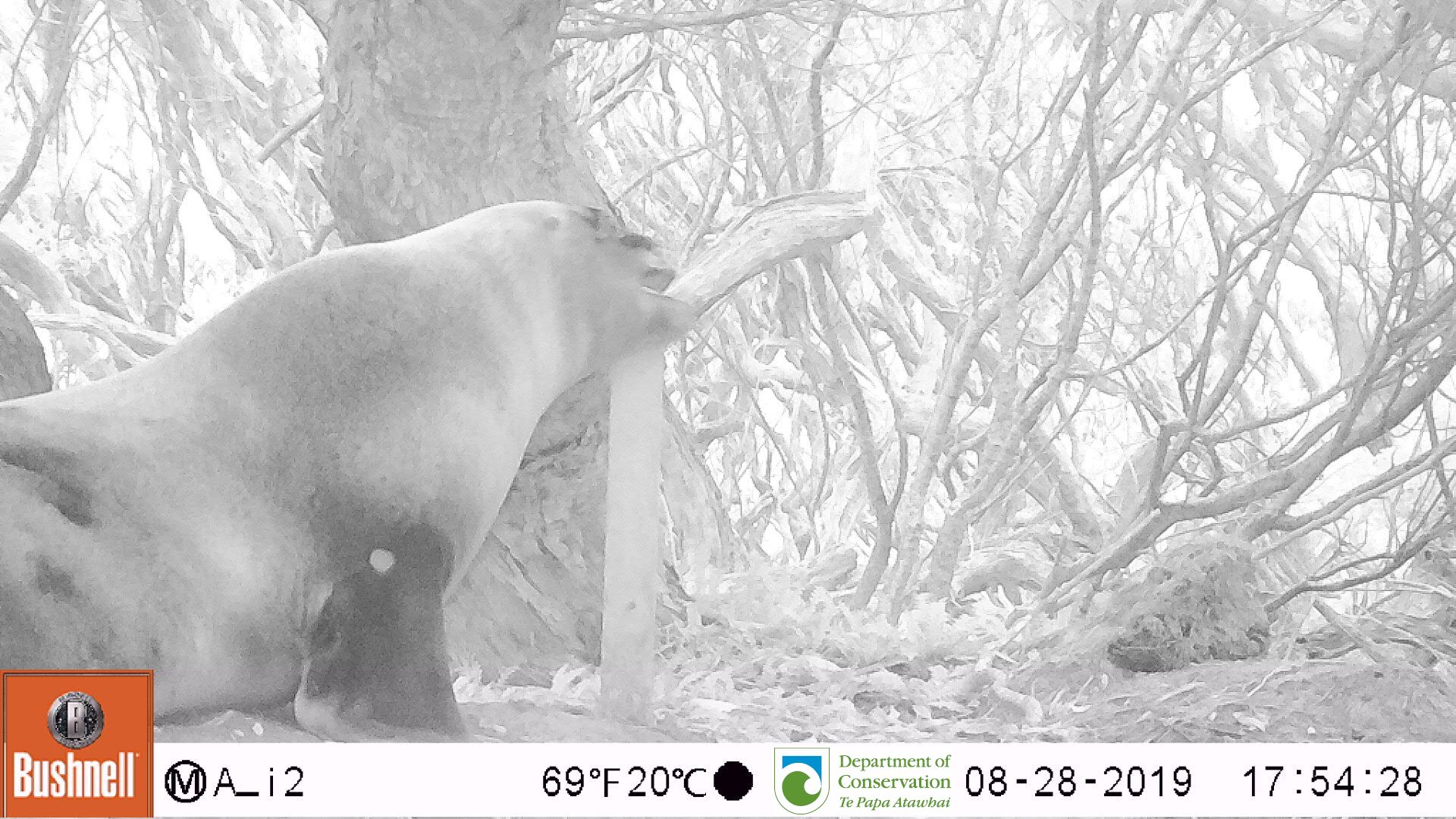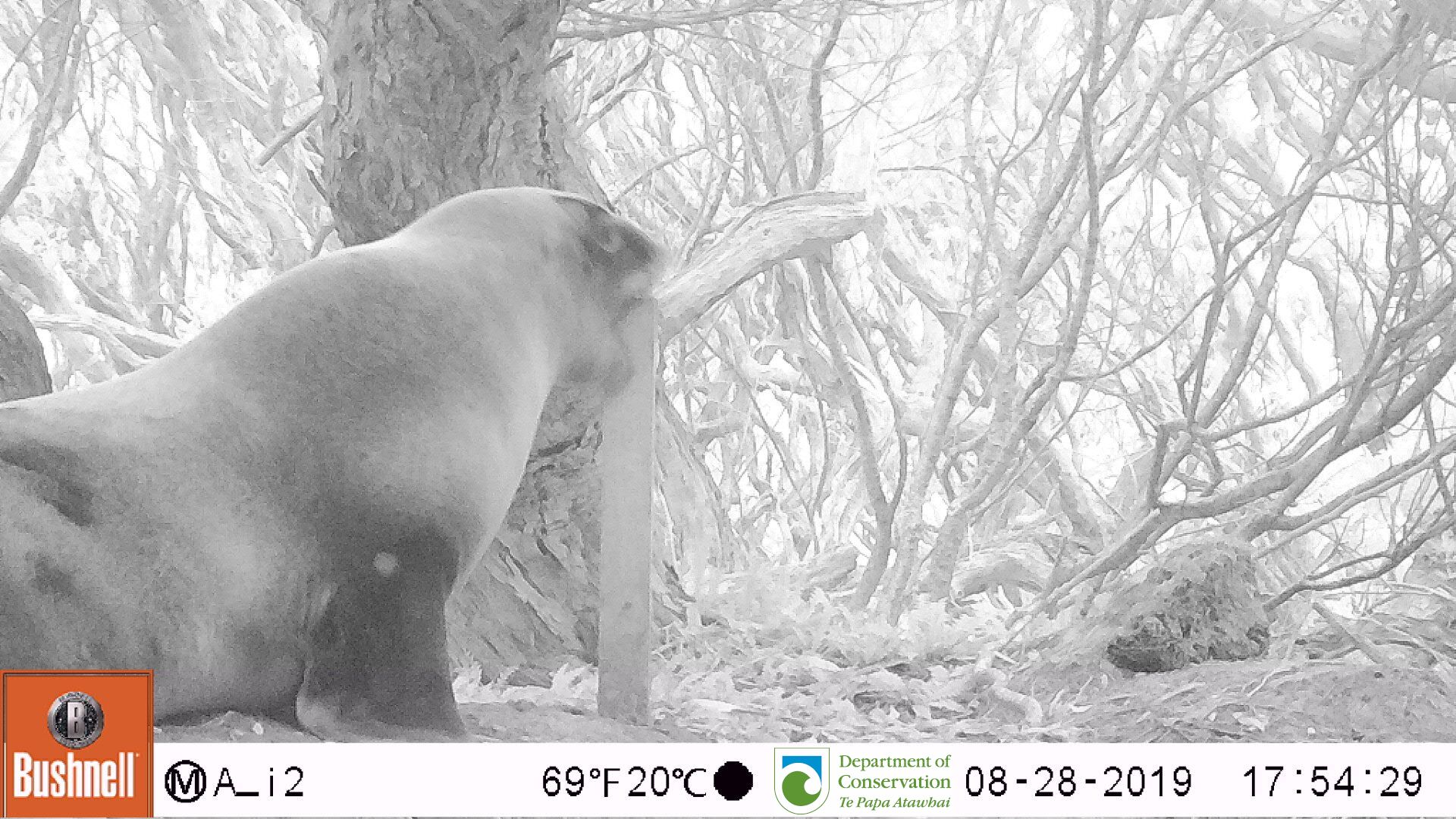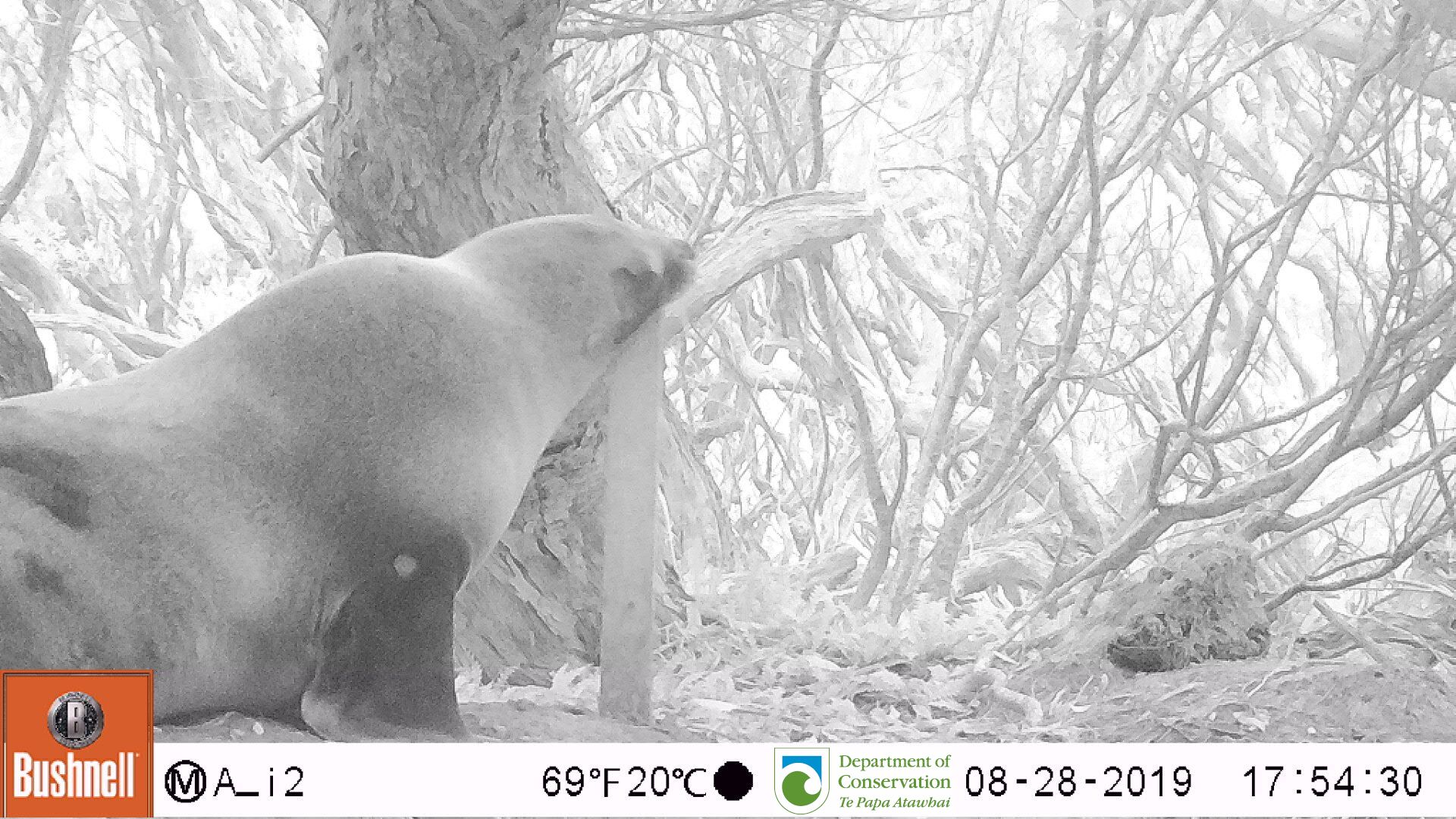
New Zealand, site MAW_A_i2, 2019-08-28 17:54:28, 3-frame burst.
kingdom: Animalia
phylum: Chordata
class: Mammalia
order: Carnivora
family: Otariidae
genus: Phocarctos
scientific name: Phocarctos hookeri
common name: new zealand sea lion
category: sealion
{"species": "sealion (new zealand sea lion) (Phocarctos hookeri)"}